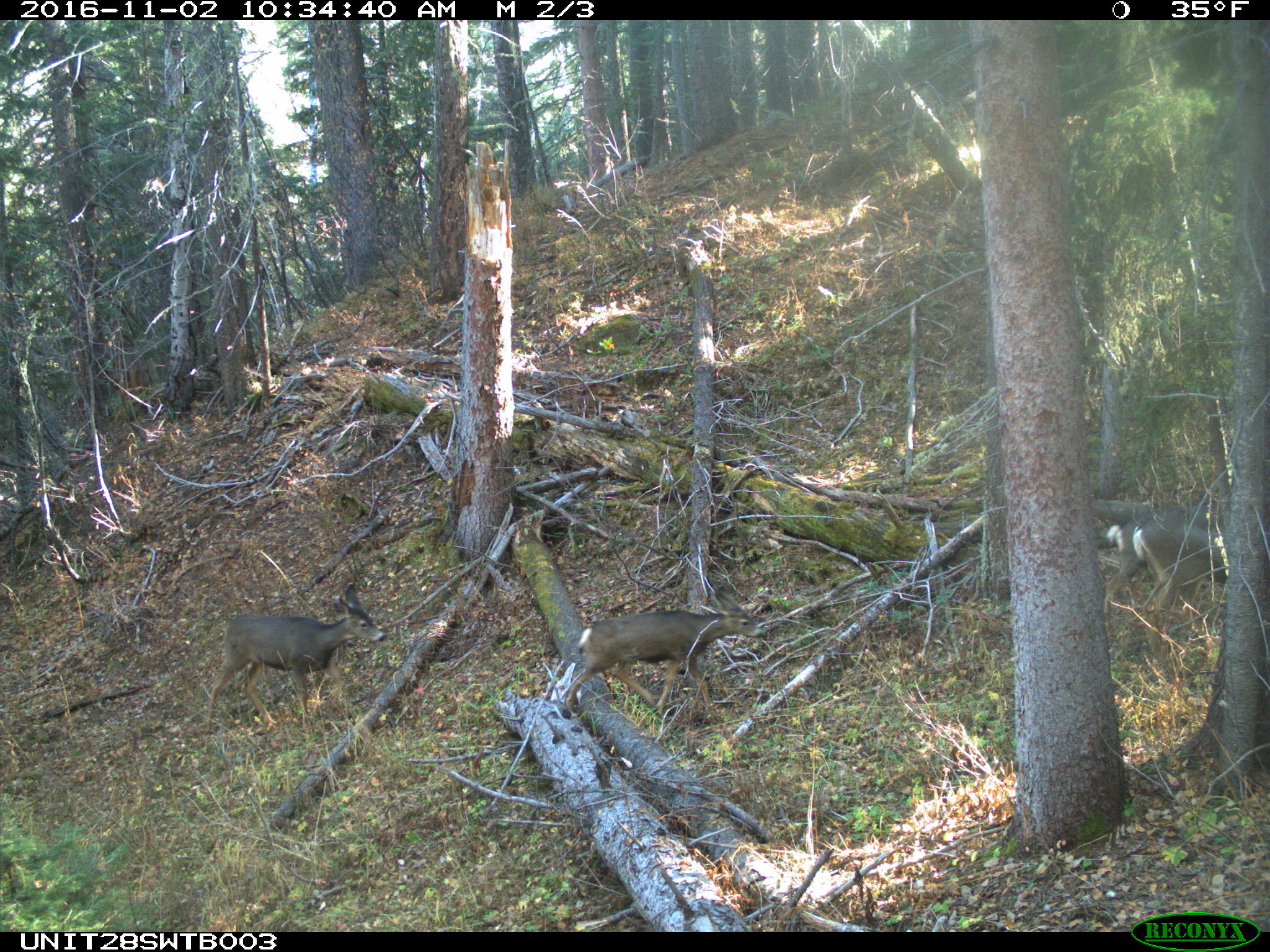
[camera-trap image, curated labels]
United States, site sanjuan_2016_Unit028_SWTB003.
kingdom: Animalia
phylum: Chordata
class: Mammalia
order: Artiodactyla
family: Cervidae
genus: Odocoileus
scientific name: Odocoileus hemionus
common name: mule deer